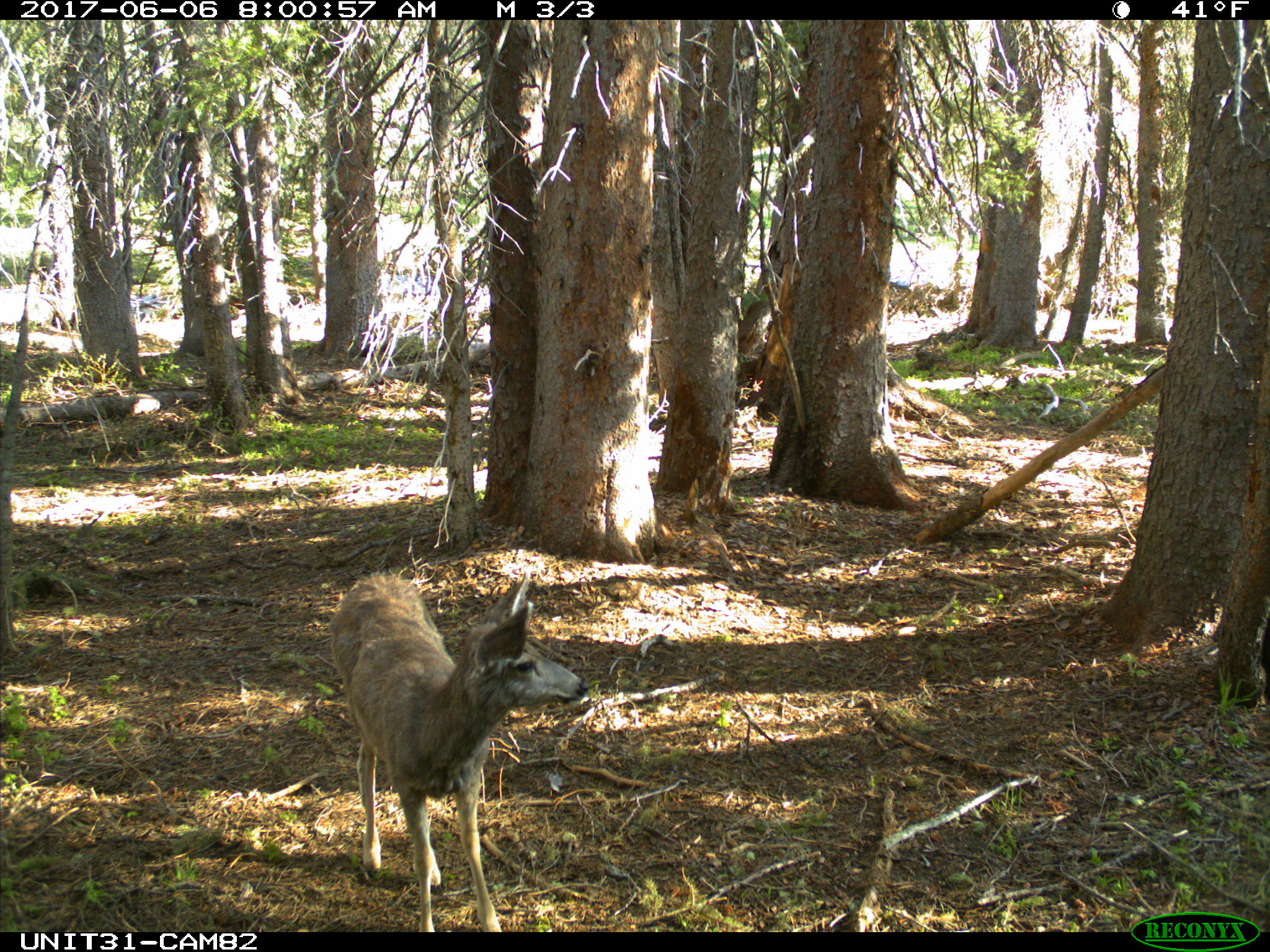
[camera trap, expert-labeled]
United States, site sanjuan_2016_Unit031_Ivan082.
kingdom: Animalia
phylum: Chordata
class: Mammalia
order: Artiodactyla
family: Cervidae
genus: Odocoileus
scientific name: Odocoileus hemionus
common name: mule deer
Odocoileus hemionus (mule deer).